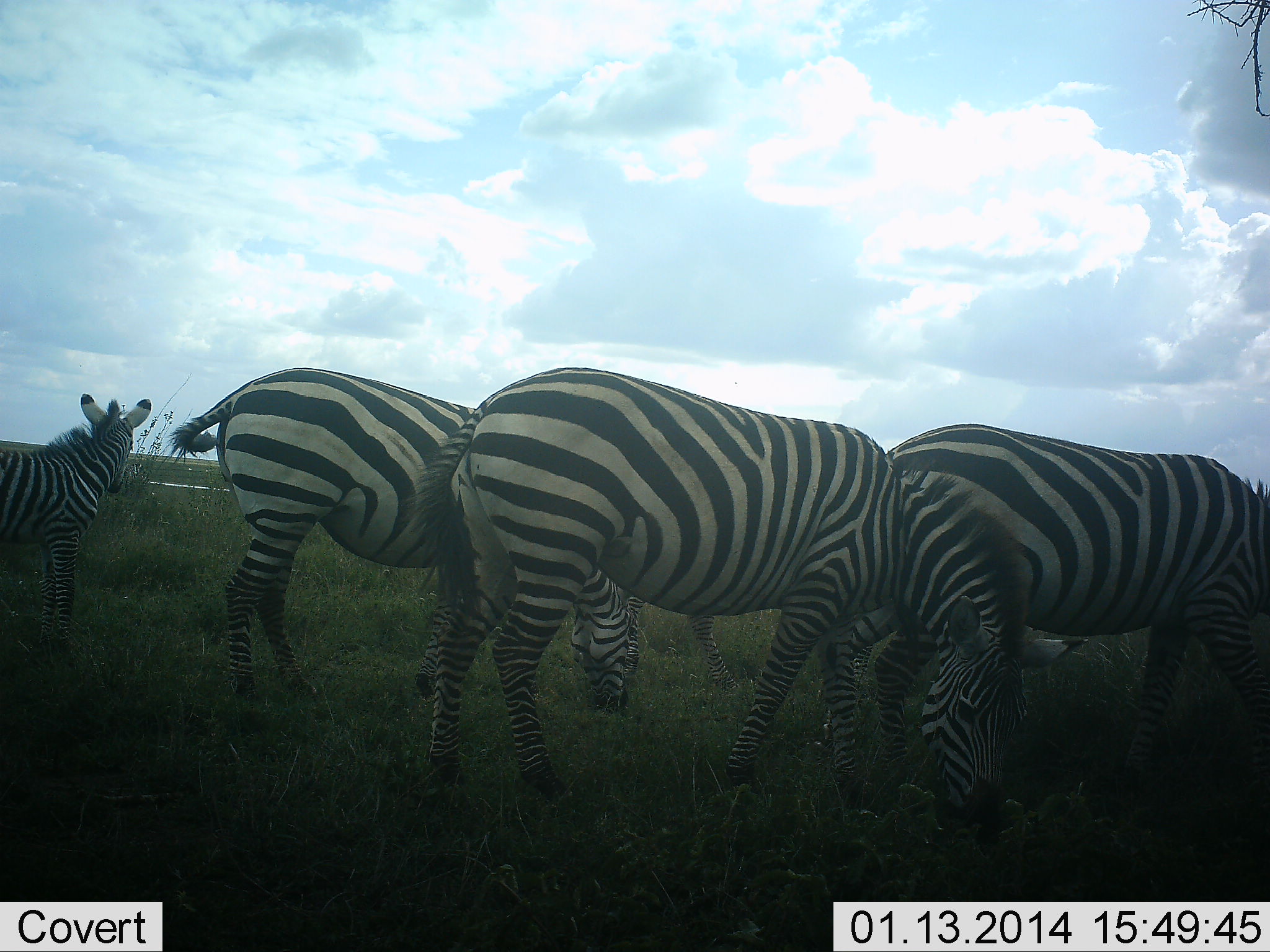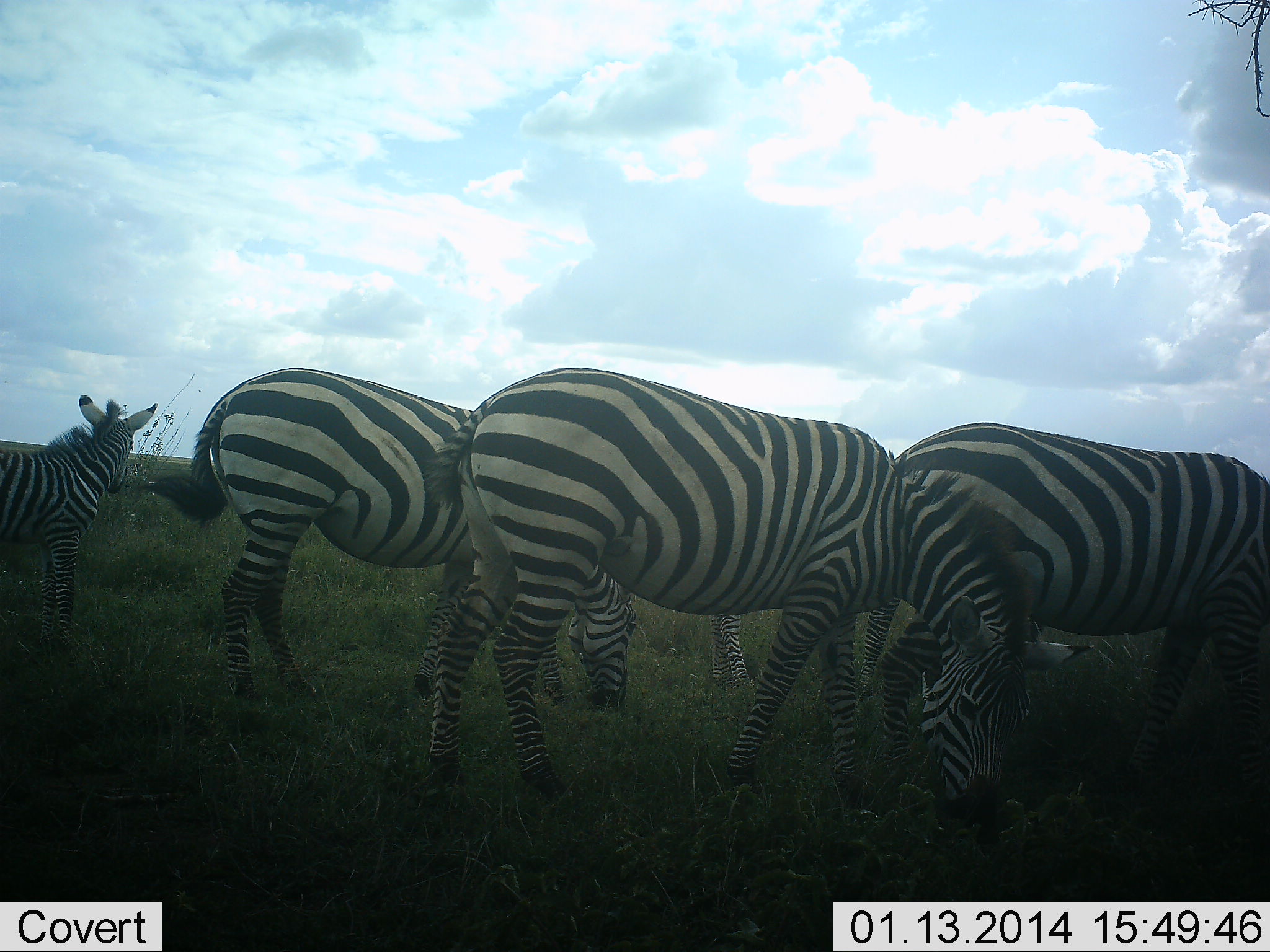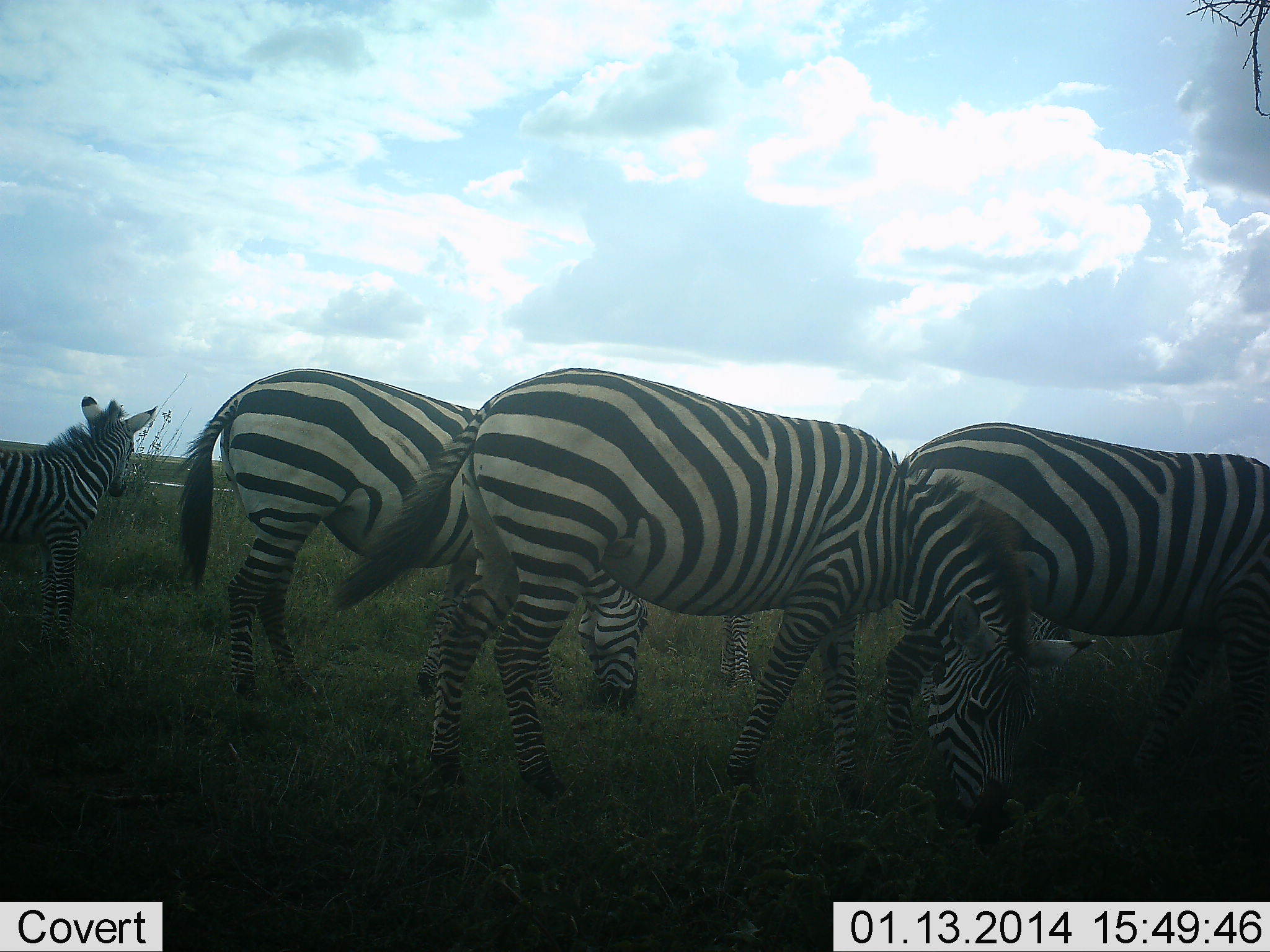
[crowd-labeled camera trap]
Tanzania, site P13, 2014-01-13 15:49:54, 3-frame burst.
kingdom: Animalia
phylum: Chordata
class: Mammalia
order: Perissodactyla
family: Equidae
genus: Equus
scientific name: Equus quagga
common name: plains zebra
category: zebra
Zebra (plains zebra) (Equus quagga), count 5. Behavior (volunteer vote fractions): standing 80%, resting 0%, moving 10%, interacting 0%. Young present (vote fraction): 30%. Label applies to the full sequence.